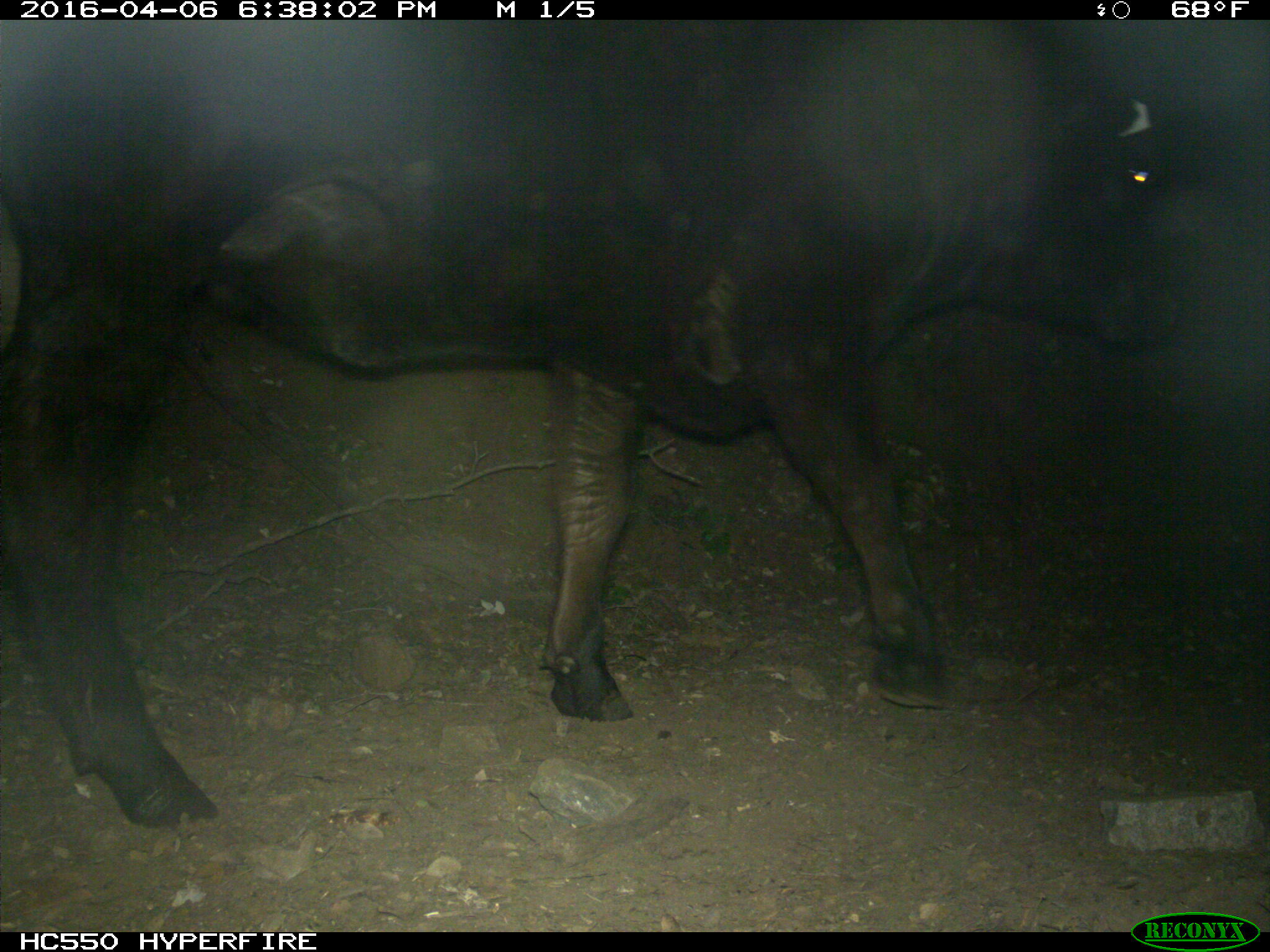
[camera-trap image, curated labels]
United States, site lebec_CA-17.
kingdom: Animalia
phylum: Chordata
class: Mammalia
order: Artiodactyla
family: Bovidae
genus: Bos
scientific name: Bos taurus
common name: domestic cow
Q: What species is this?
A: Bos taurus (domestic cow).